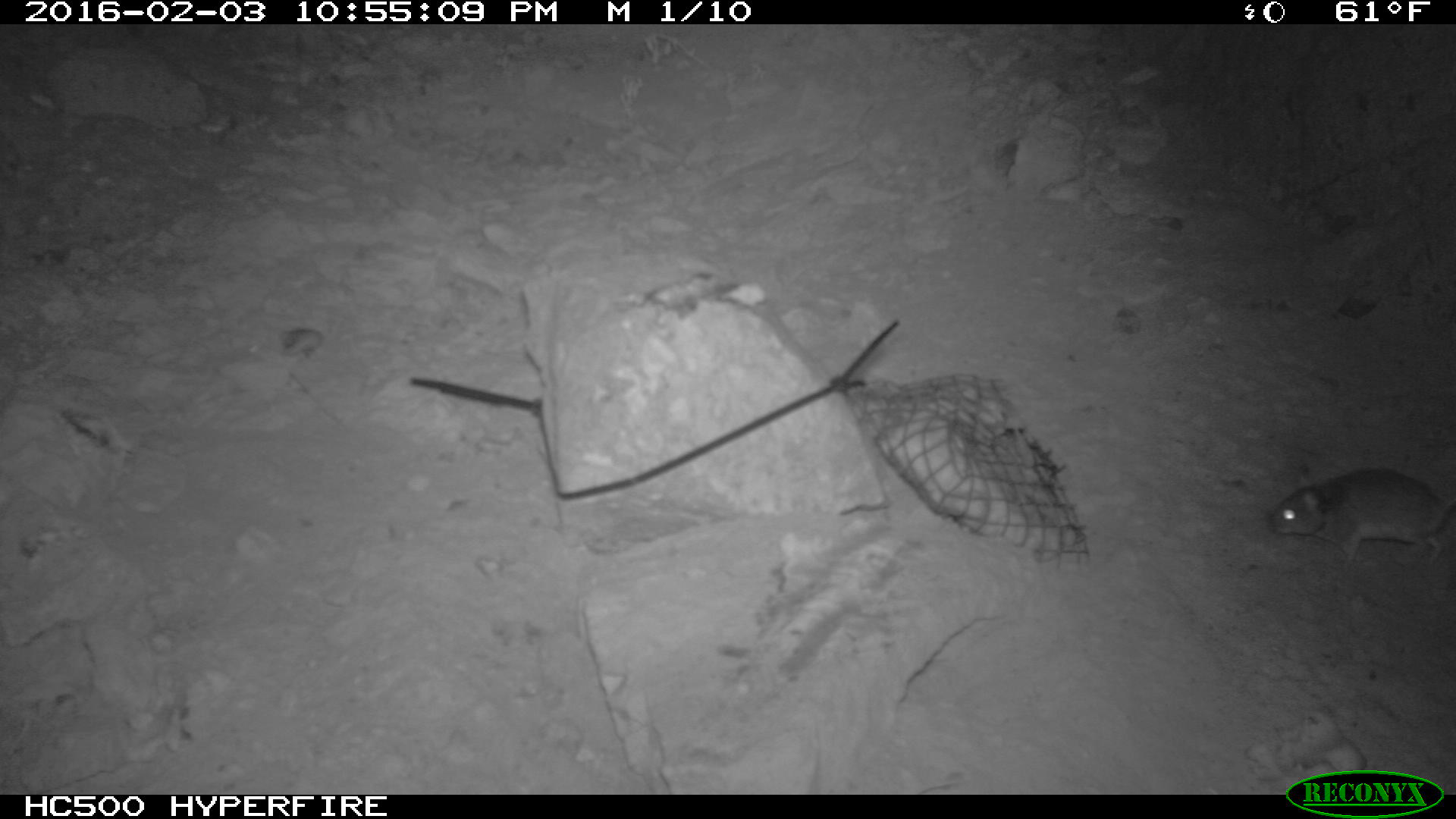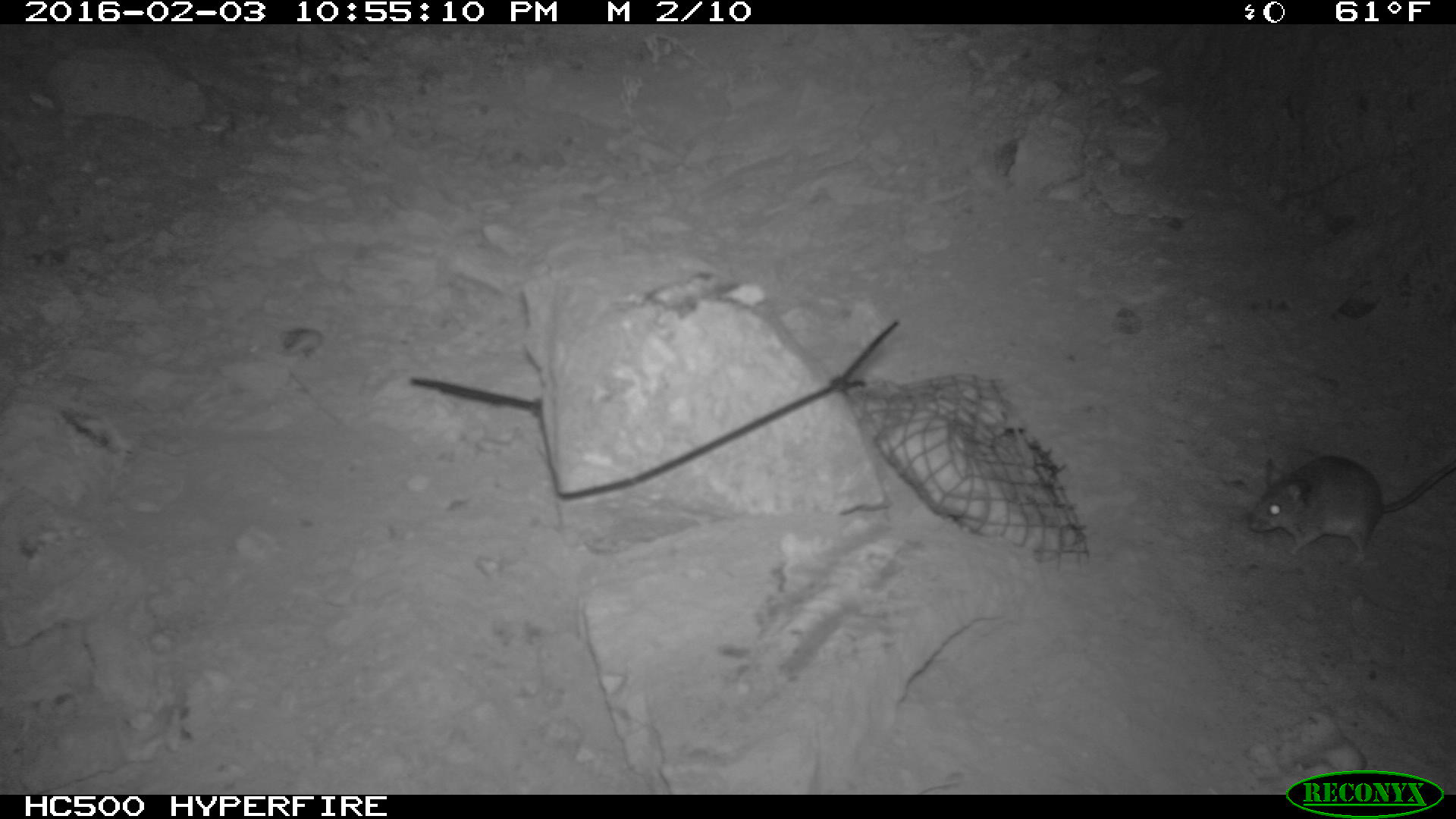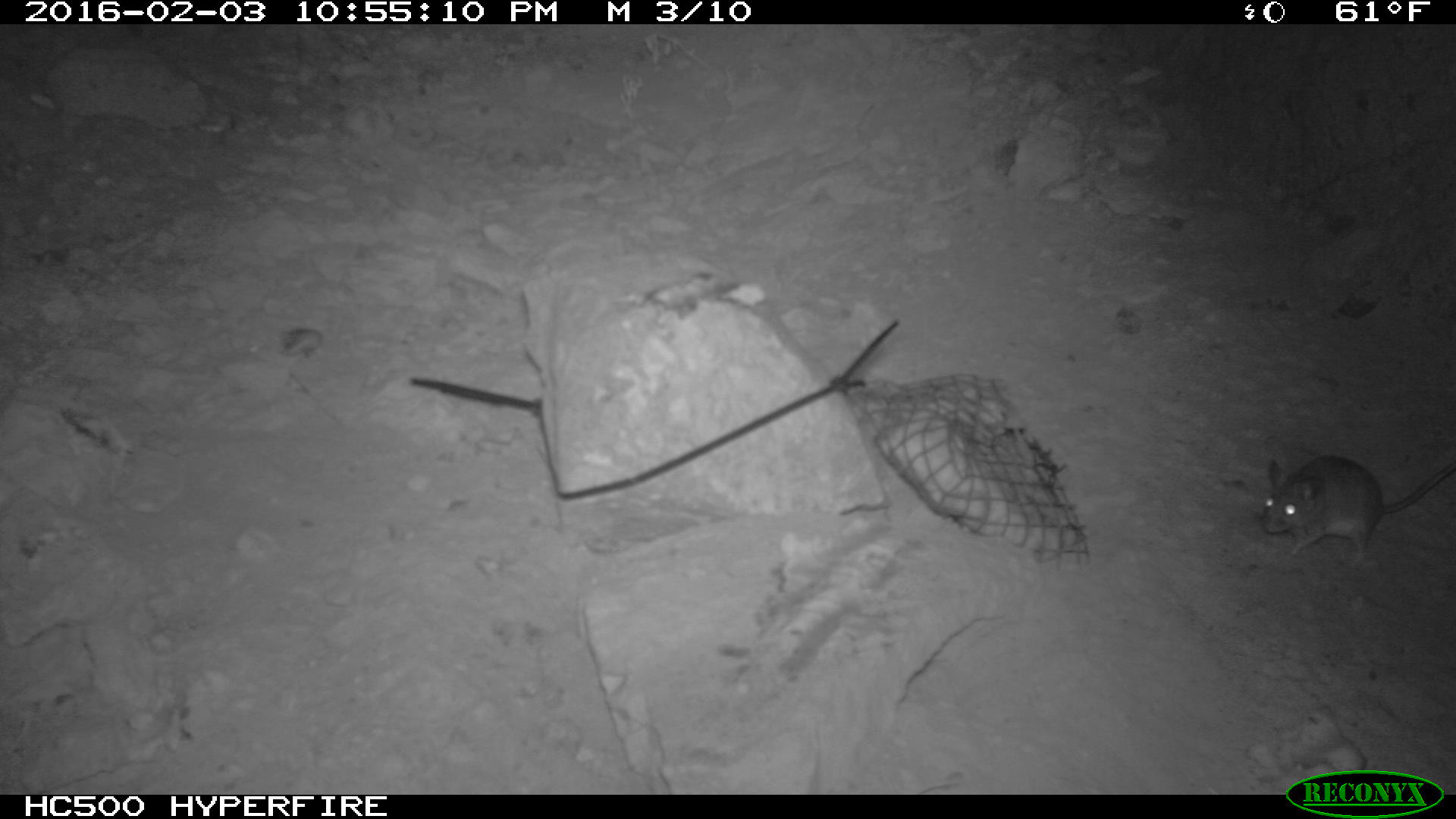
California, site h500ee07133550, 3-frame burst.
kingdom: Animalia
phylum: Chordata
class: Mammalia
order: Rodentia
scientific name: Rodentia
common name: rodent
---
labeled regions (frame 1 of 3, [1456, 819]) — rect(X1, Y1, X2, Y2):
rodent: rect(1268, 465, 1455, 570)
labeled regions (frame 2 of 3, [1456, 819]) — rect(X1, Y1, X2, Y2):
rodent: rect(1248, 451, 1455, 556)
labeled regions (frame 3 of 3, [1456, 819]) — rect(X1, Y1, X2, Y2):
rodent: rect(1261, 455, 1455, 567)